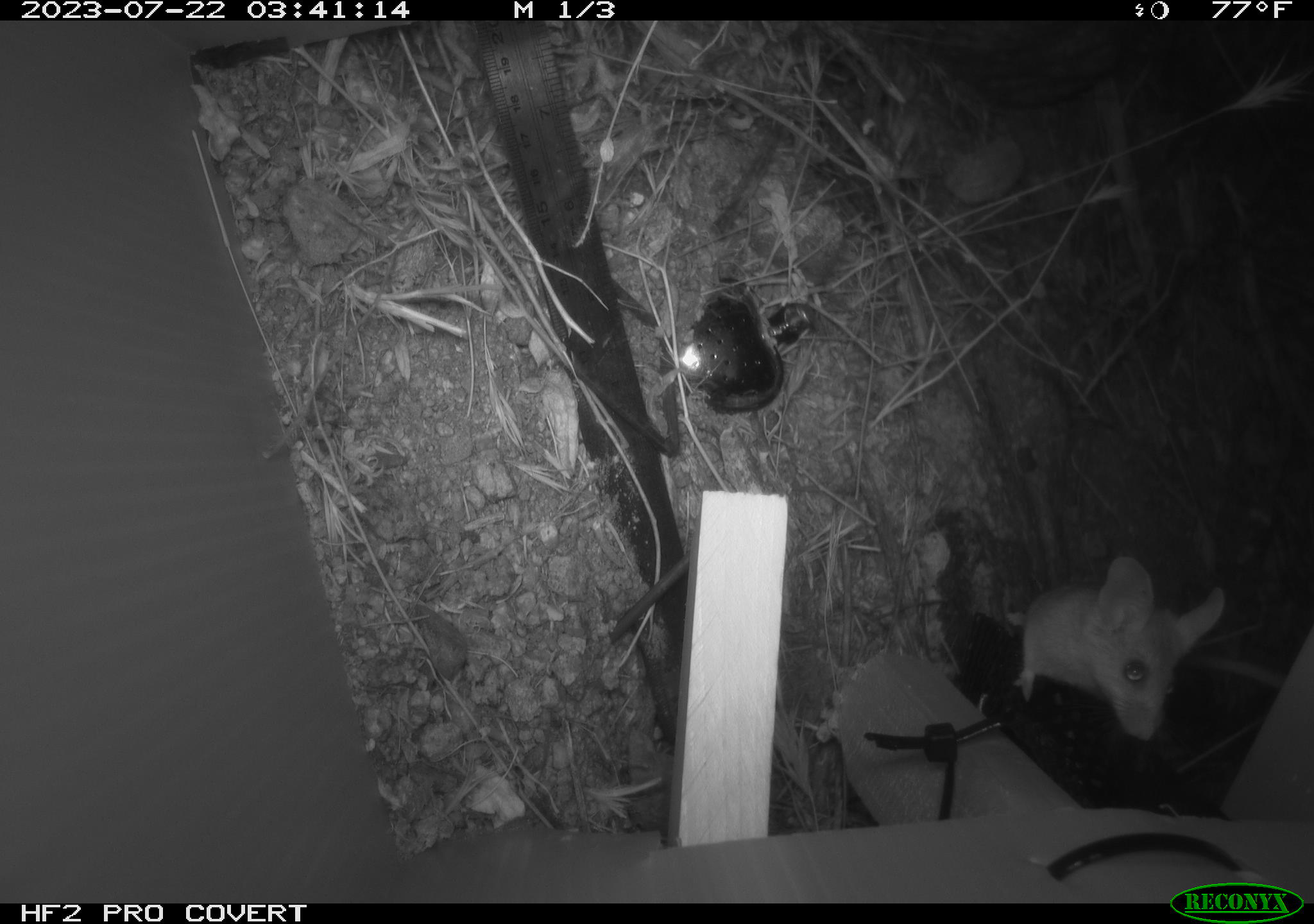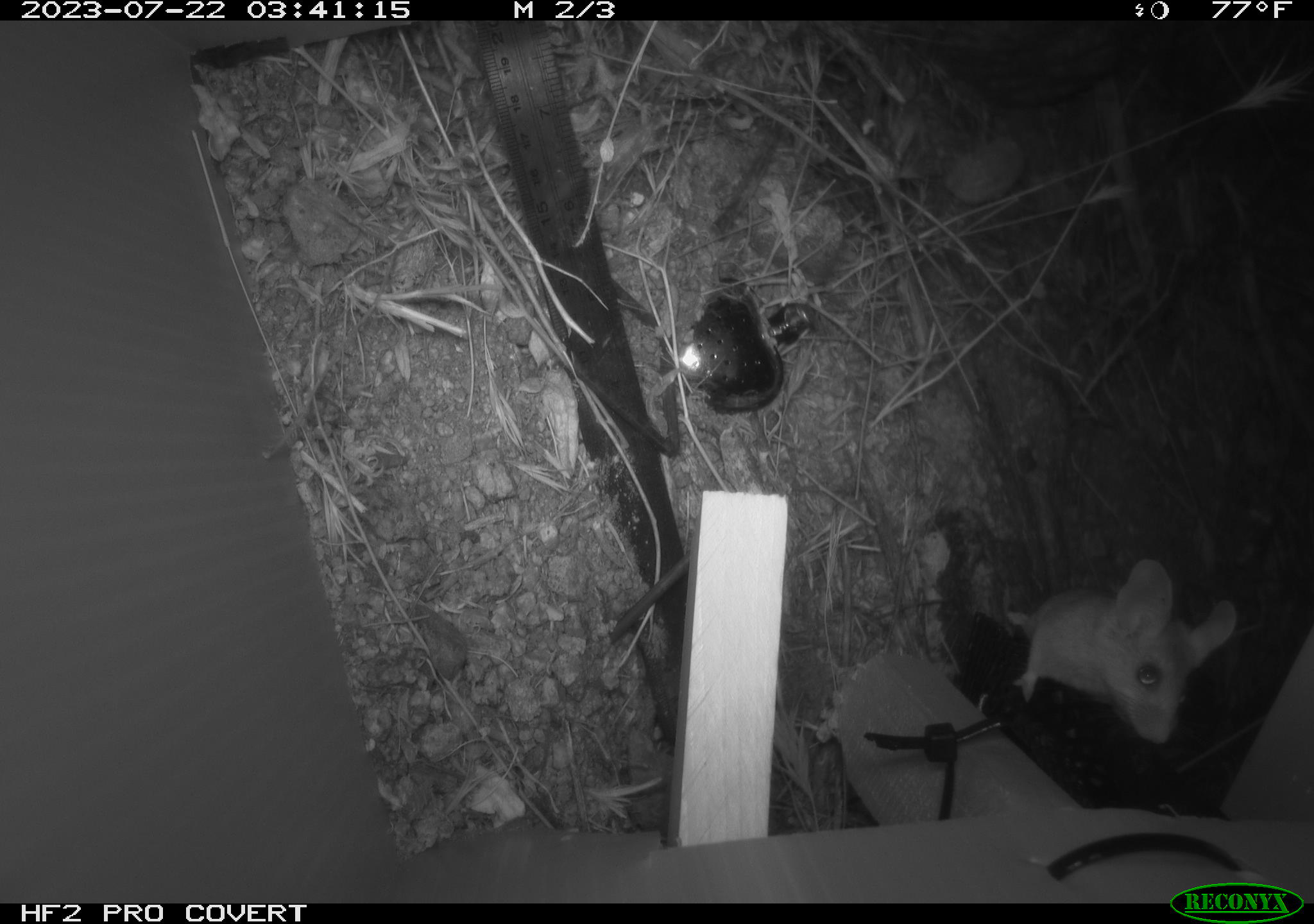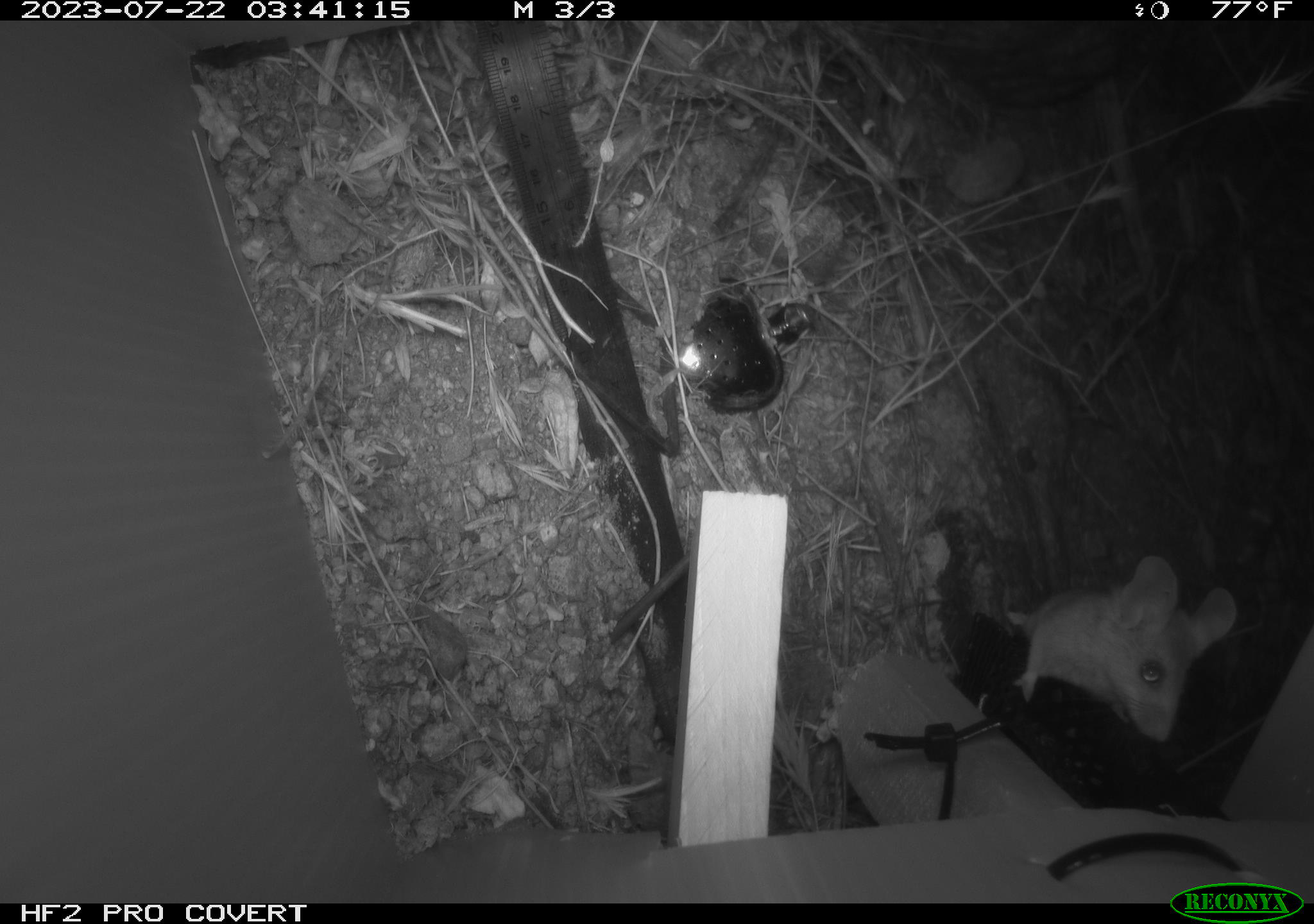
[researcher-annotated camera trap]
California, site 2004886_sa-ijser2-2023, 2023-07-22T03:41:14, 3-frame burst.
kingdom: Animalia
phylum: Chordata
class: Mammalia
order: Rodentia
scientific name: Rodentia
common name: mouse species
Mouse species (Rodentia).